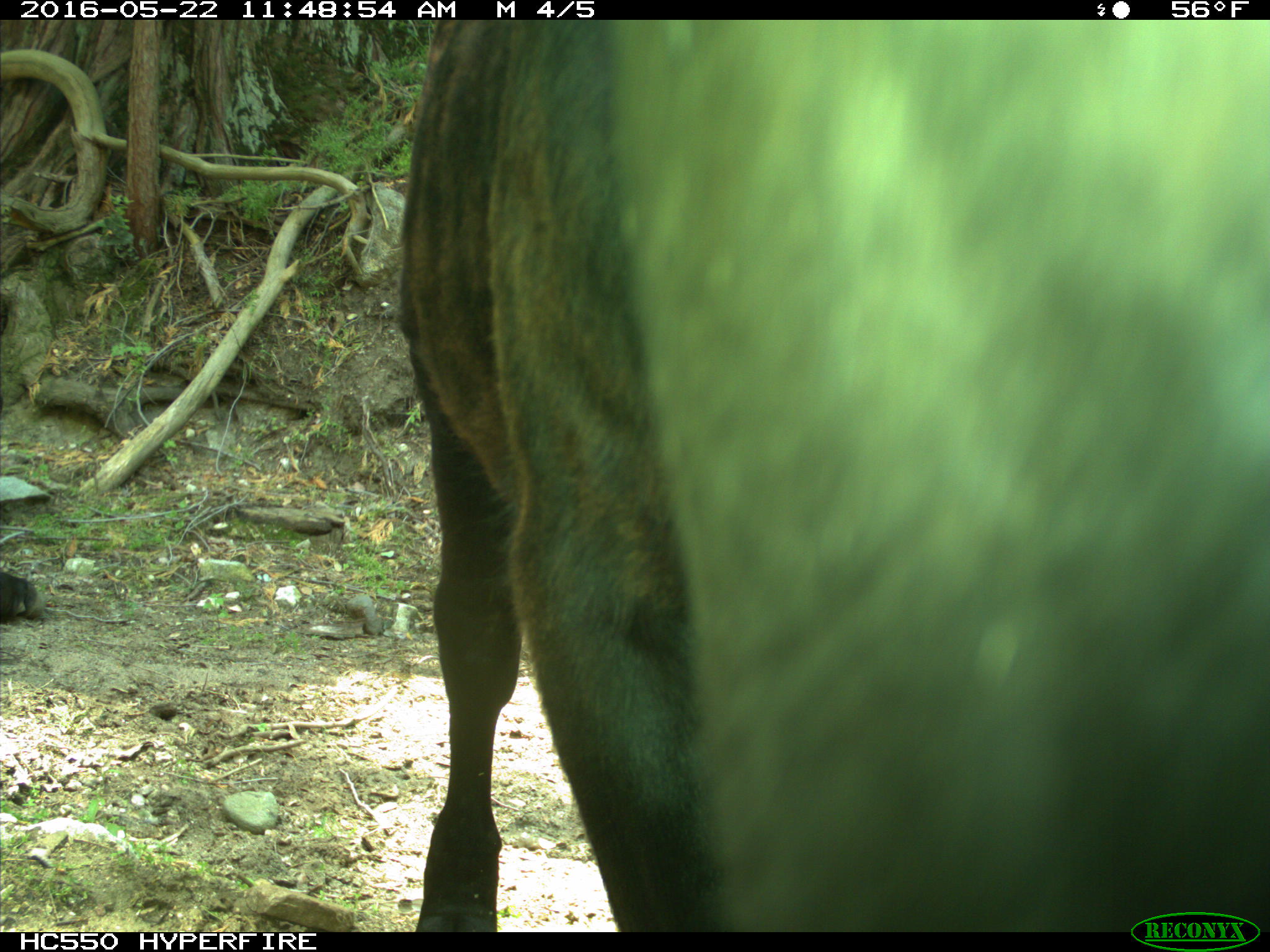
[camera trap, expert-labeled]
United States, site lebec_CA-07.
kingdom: Animalia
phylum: Chordata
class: Mammalia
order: Artiodactyla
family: Bovidae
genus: Bos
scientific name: Bos taurus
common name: domestic cow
Bos taurus (domestic cow).